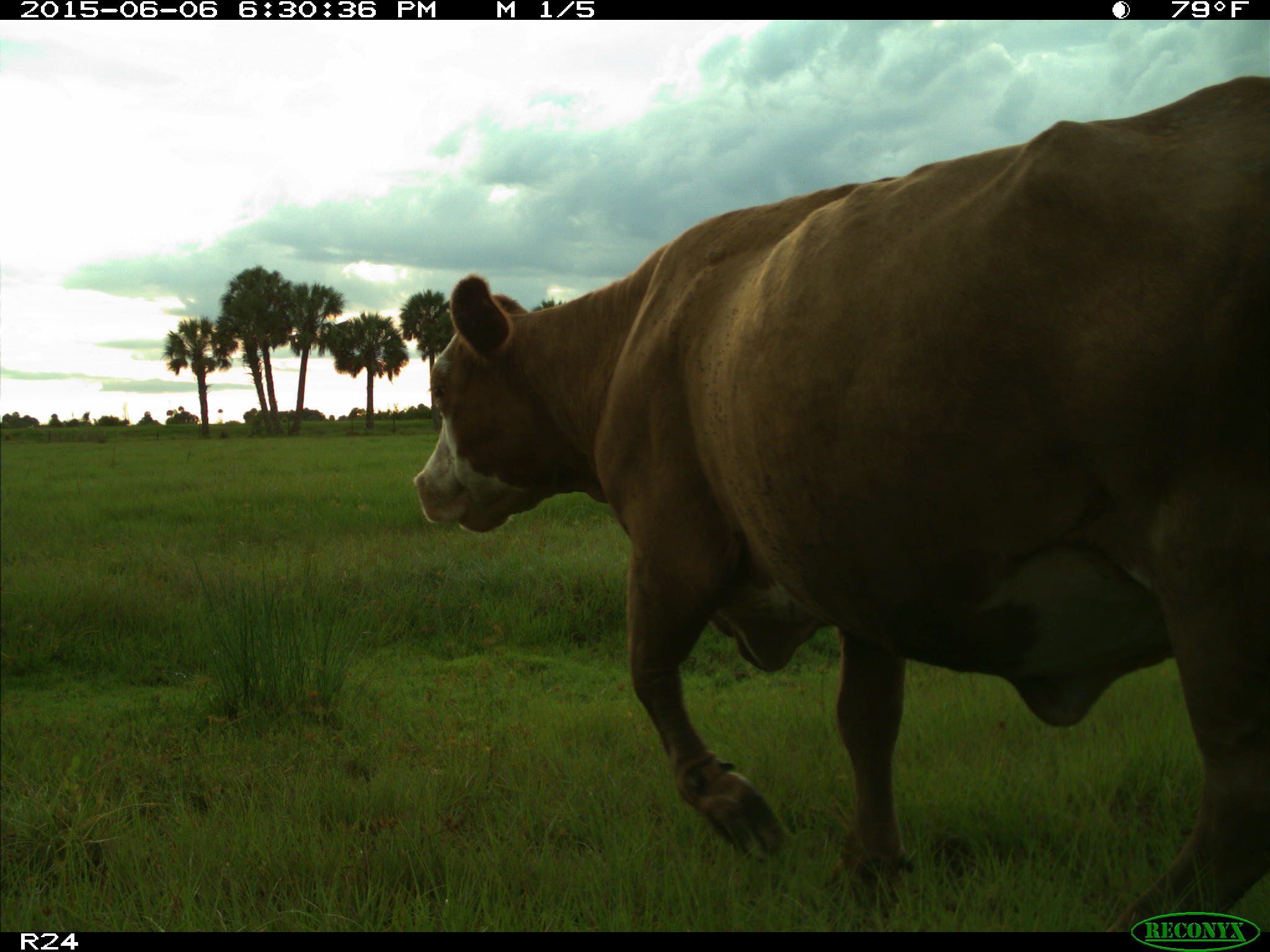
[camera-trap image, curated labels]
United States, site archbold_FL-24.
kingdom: Animalia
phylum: Chordata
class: Mammalia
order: Artiodactyla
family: Bovidae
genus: Bos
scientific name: Bos taurus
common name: domestic cow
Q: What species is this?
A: Bos taurus (domestic cow).